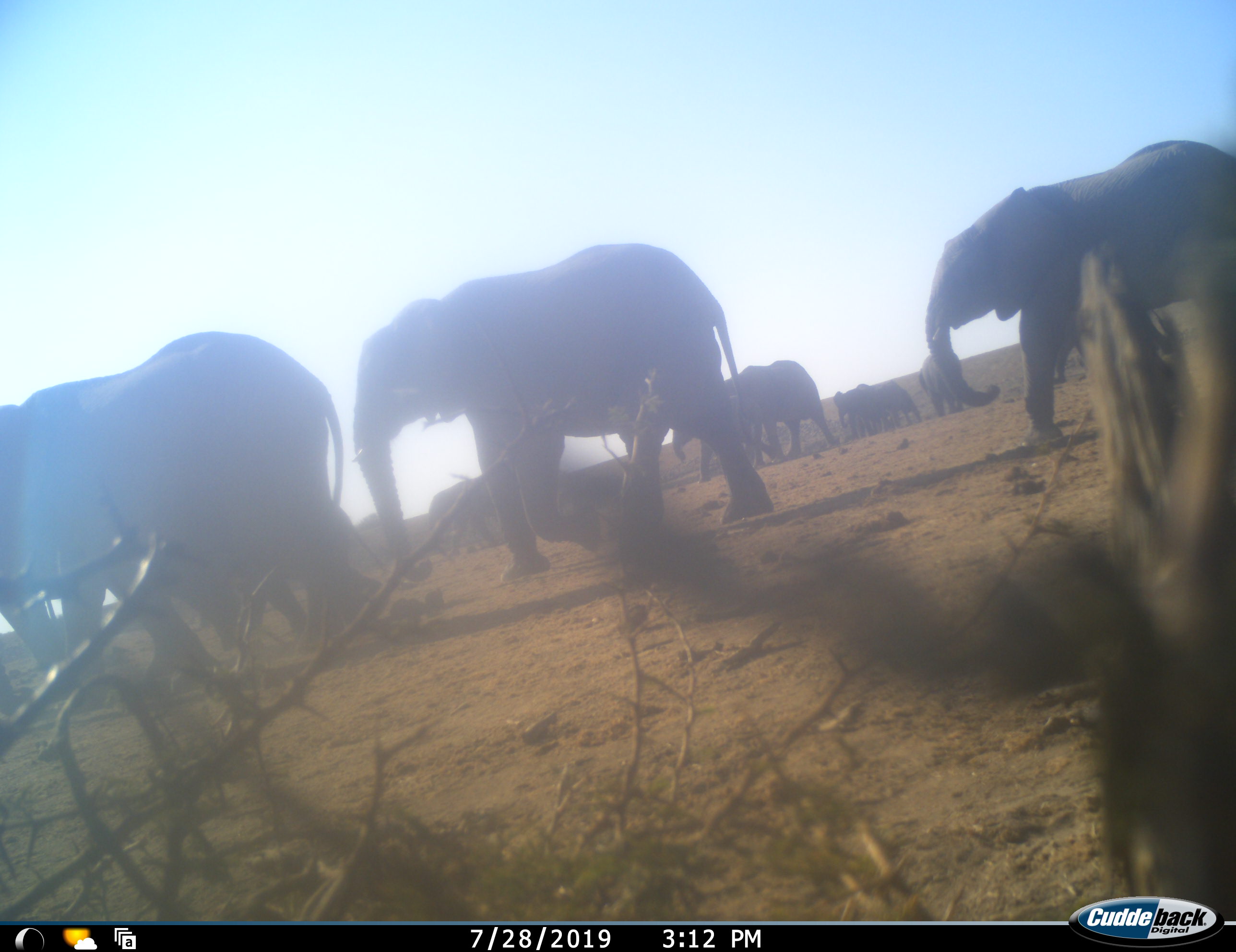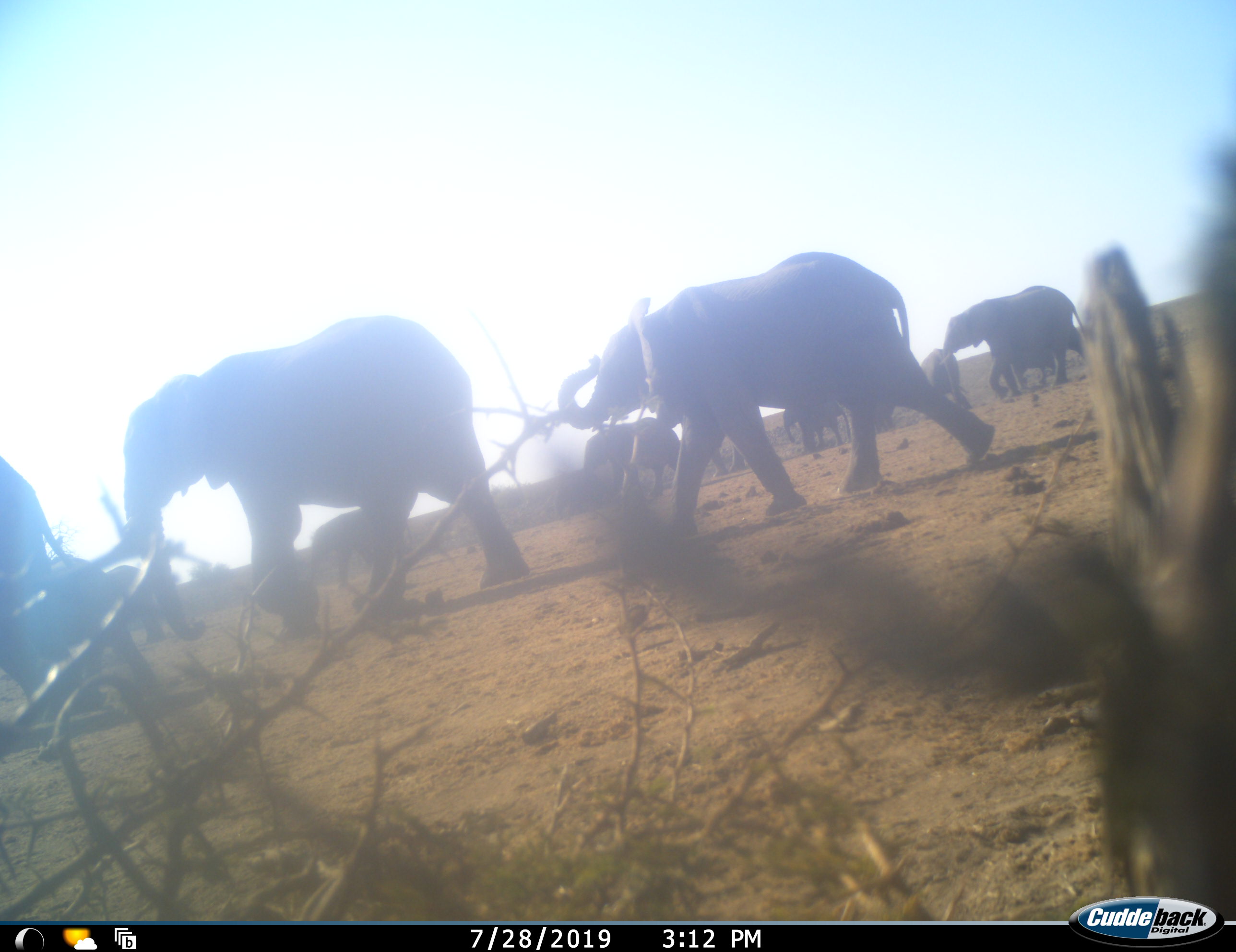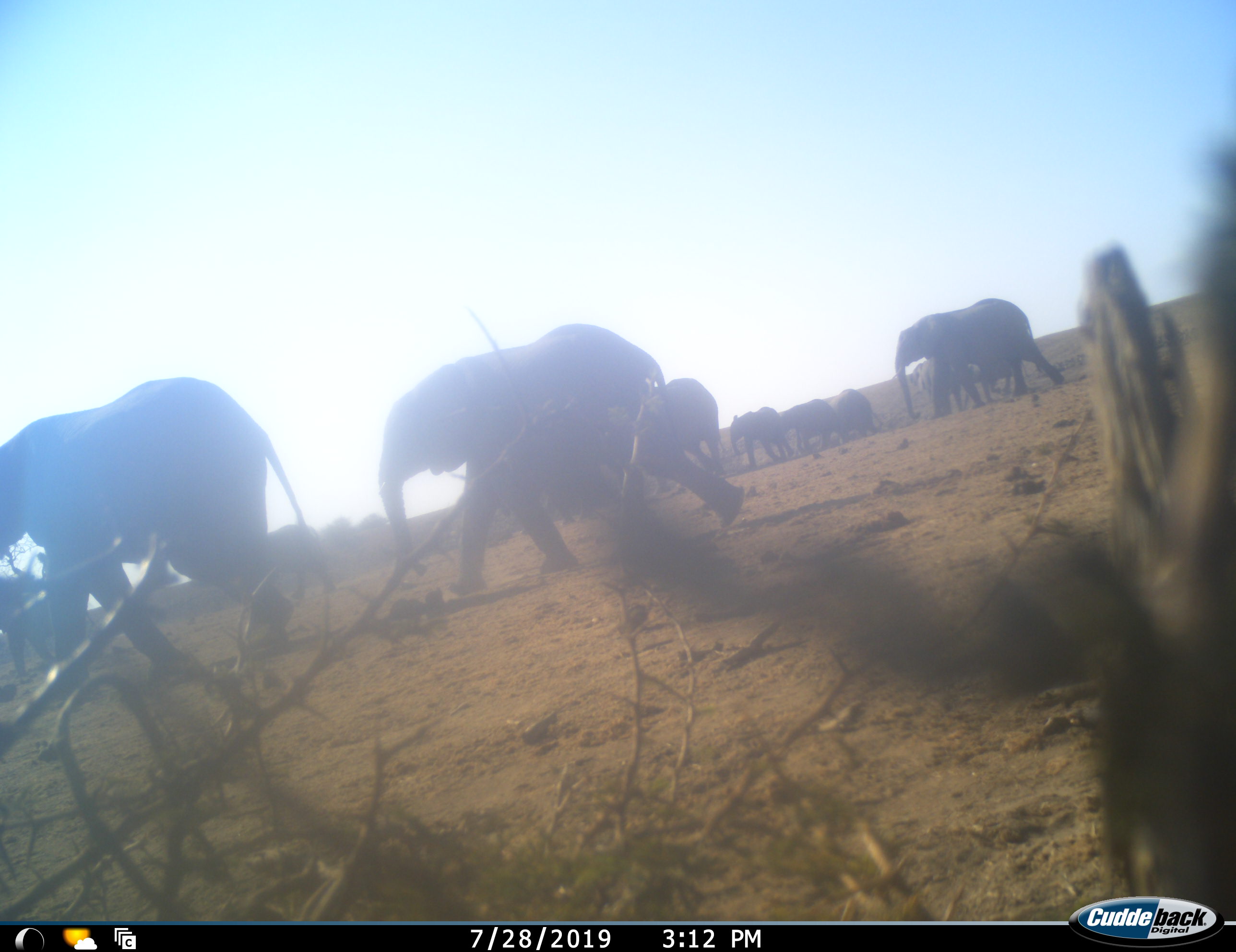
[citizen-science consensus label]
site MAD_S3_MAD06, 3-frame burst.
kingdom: Animalia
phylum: Chordata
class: Mammalia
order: Proboscidea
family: Elephantidae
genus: Loxodonta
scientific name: Loxodonta africana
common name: african bush elephant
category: elephant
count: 11-50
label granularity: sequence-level